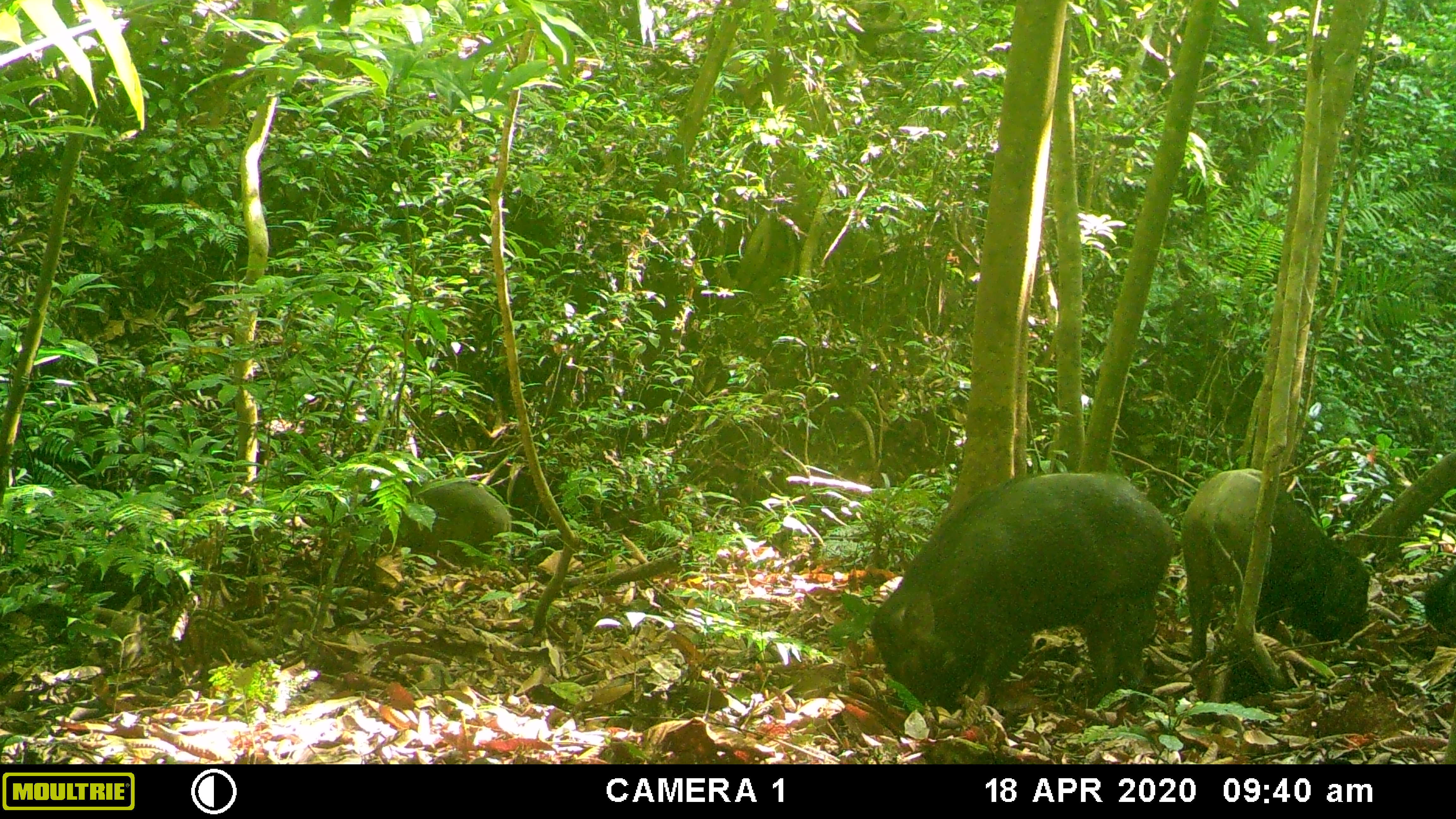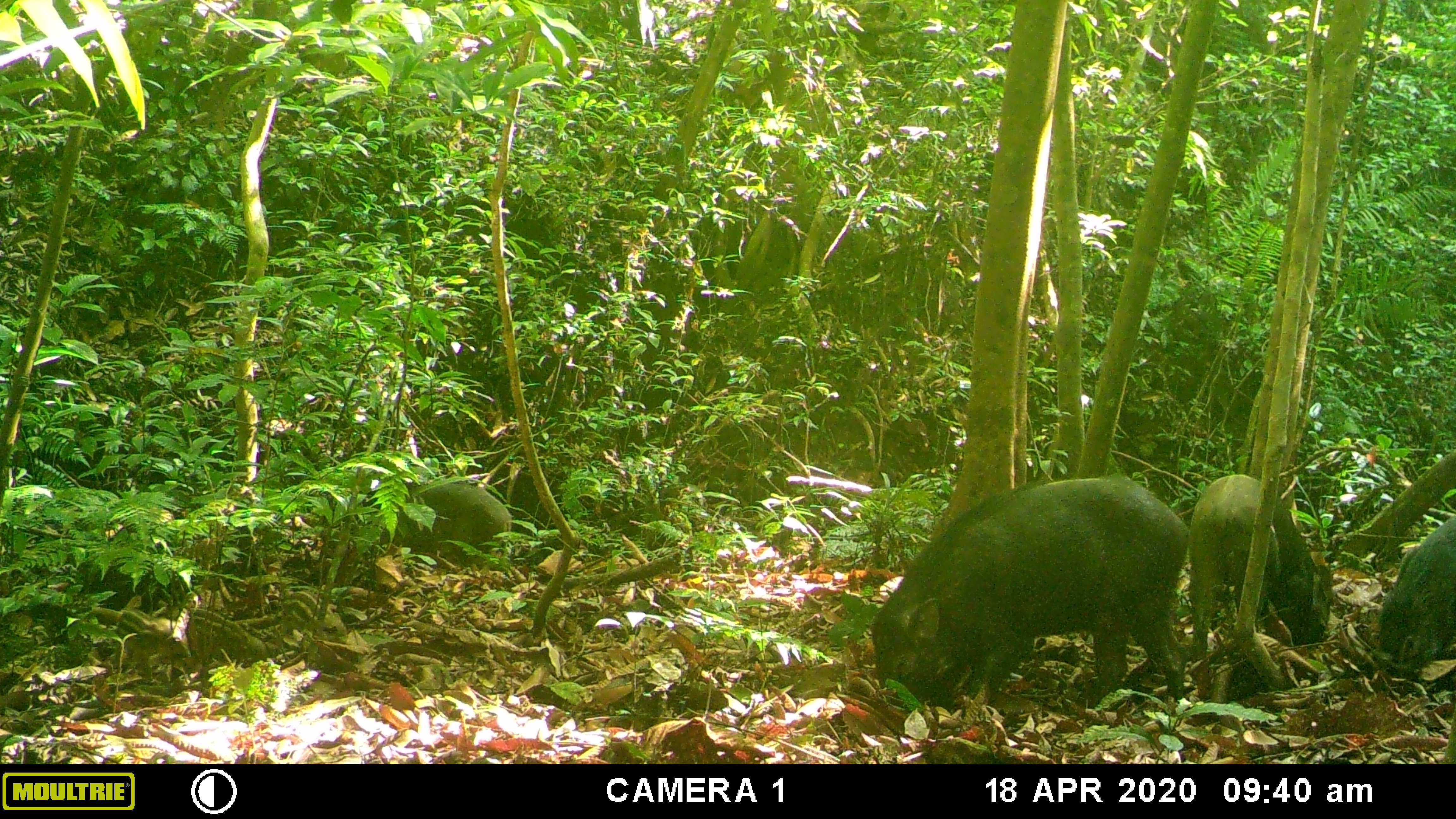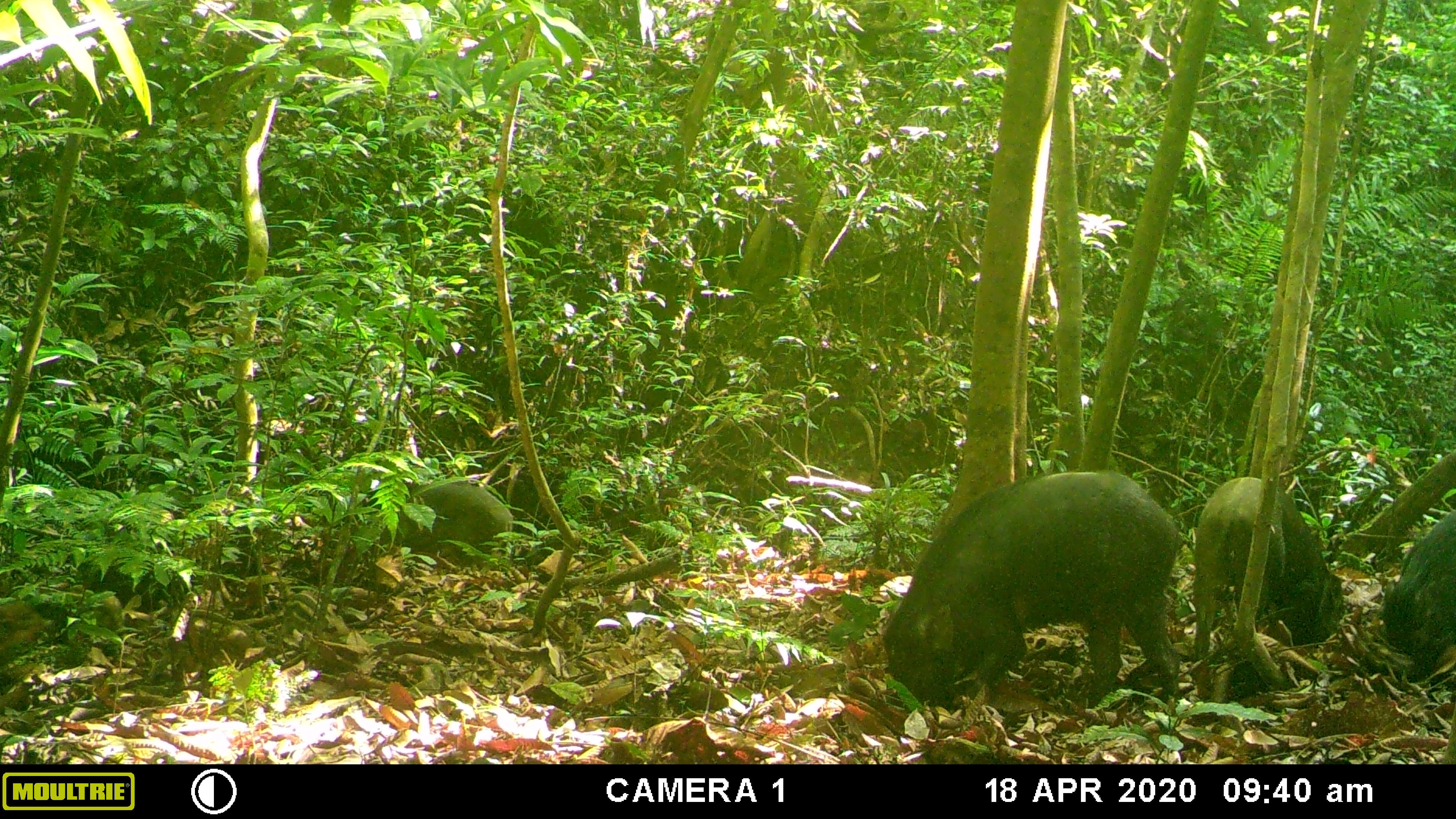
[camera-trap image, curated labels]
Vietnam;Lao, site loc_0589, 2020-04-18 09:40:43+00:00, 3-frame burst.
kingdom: Animalia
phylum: Chordata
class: Mammalia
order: Artiodactyla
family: Suidae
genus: Sus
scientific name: Sus scrofa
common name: eurasian wild pig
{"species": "eurasian wild pig (Sus scrofa)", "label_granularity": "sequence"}